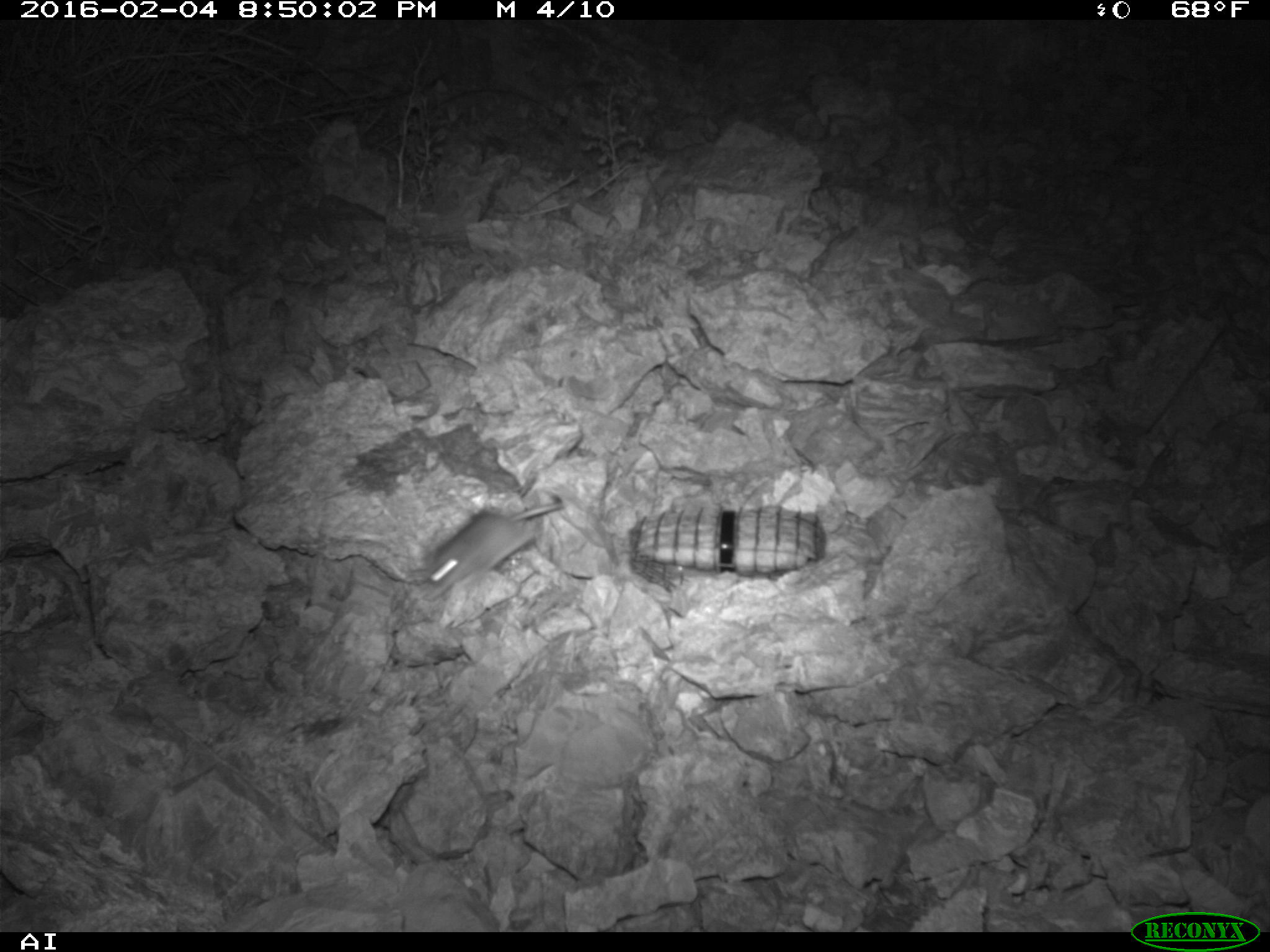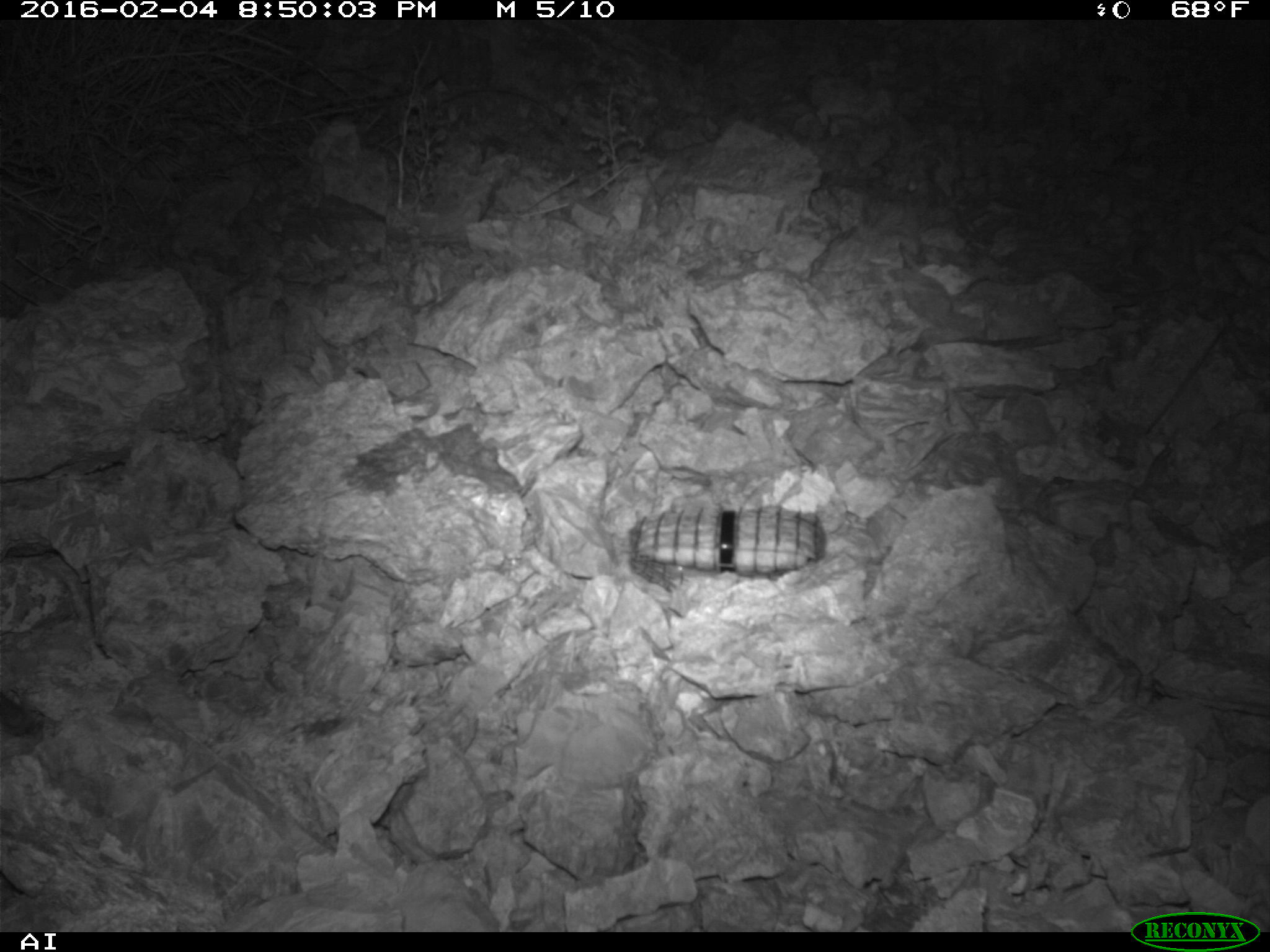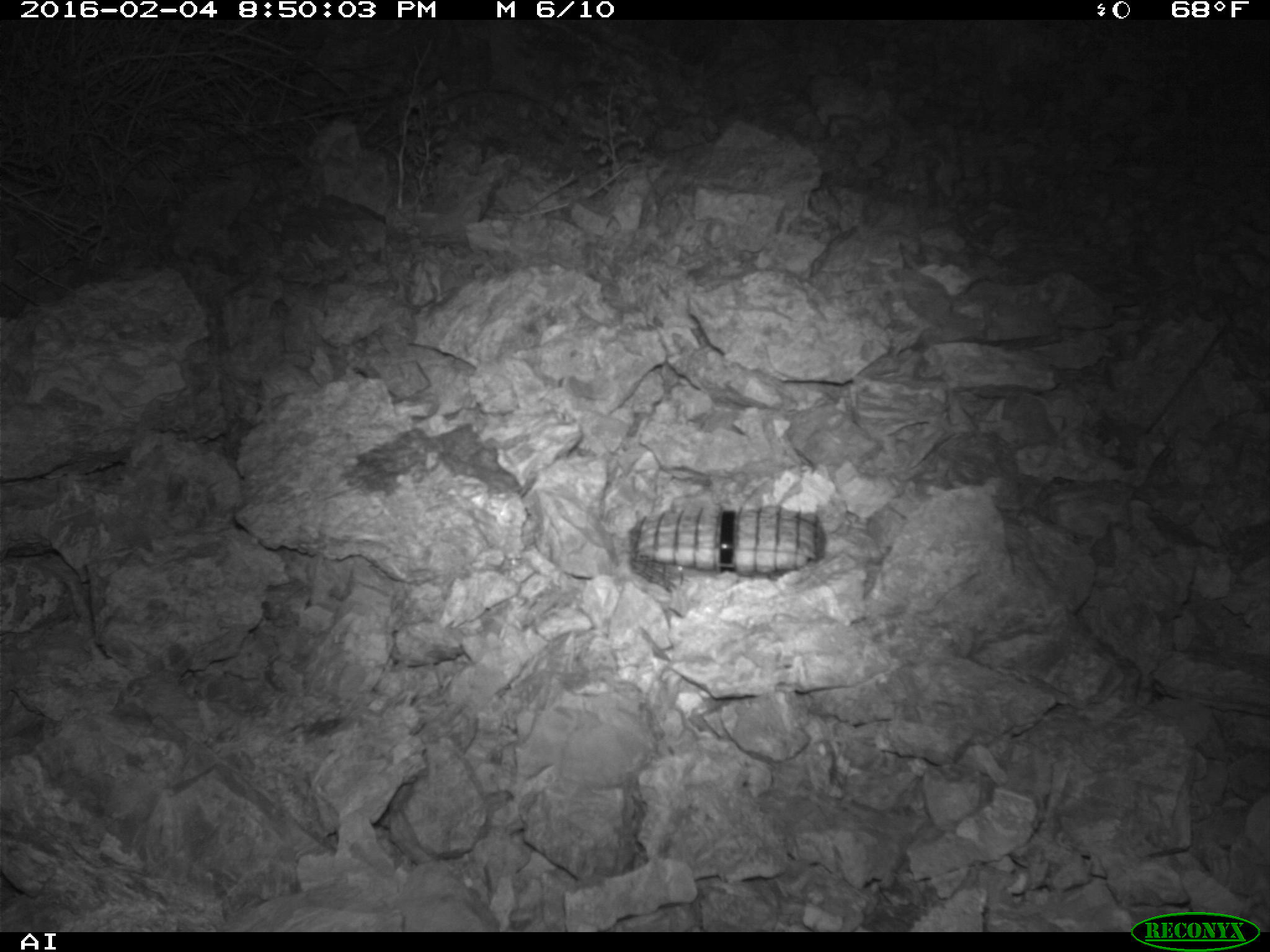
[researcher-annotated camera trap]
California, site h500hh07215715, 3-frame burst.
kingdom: Animalia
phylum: Chordata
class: Mammalia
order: Rodentia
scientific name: Rodentia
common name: rodent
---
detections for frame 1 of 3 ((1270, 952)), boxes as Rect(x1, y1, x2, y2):
rodent: Rect(419, 501, 564, 599)